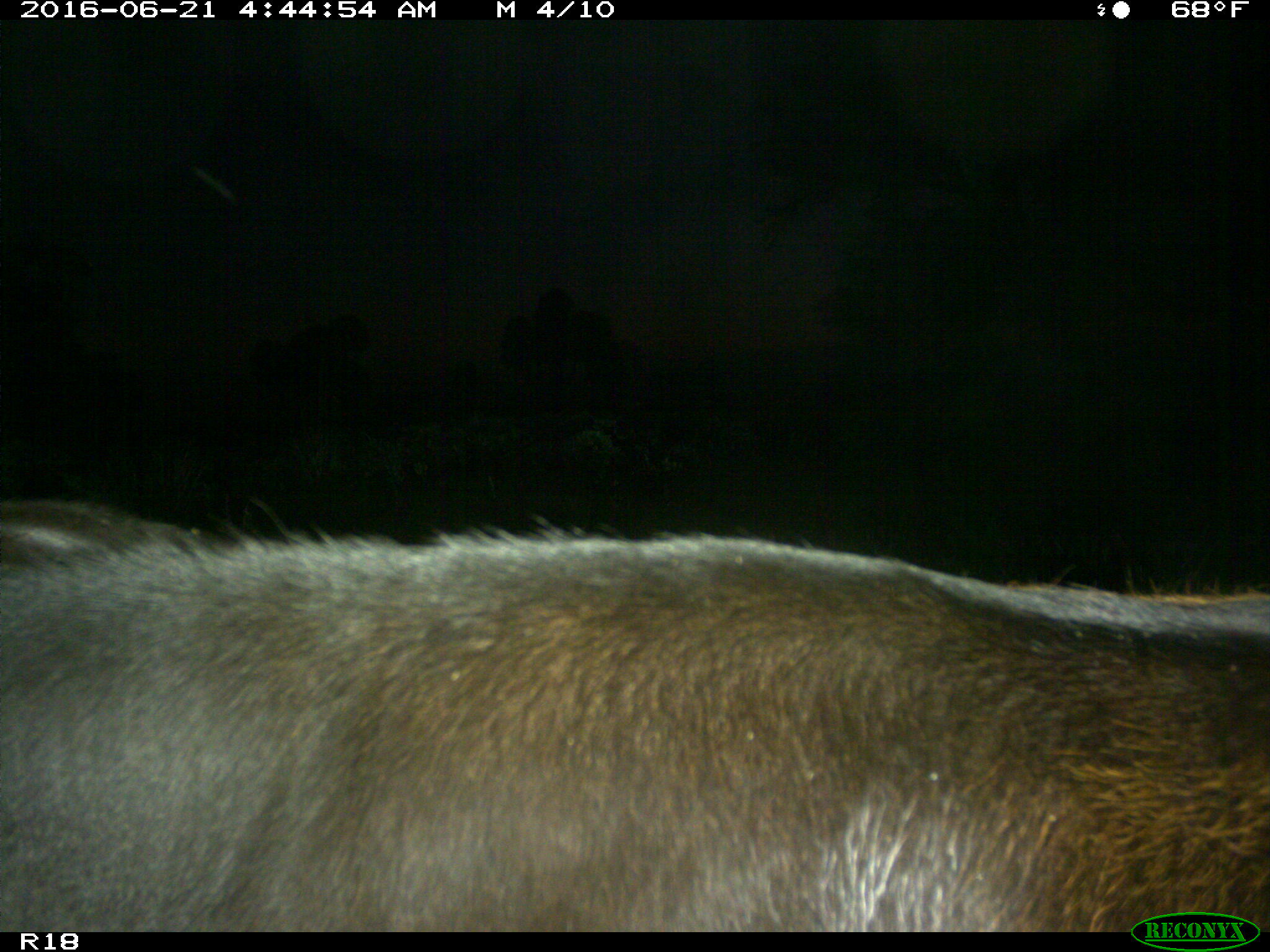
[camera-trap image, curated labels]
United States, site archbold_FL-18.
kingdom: Animalia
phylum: Chordata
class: Mammalia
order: Artiodactyla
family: Bovidae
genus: Bos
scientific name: Bos taurus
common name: domestic cow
Bos taurus (domestic cow).